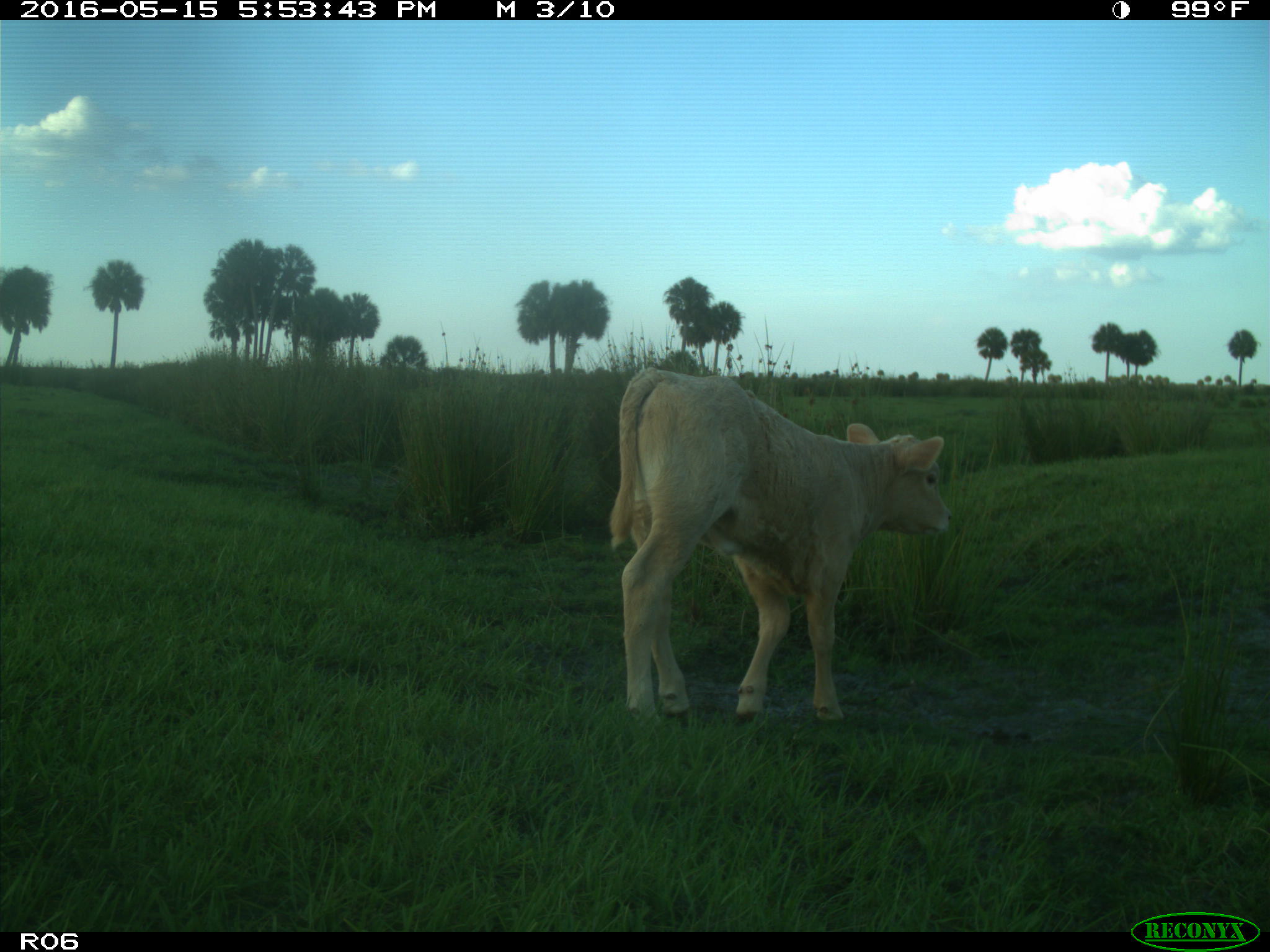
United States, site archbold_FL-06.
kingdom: Animalia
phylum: Chordata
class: Mammalia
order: Artiodactyla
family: Bovidae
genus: Bos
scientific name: Bos taurus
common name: domestic cow